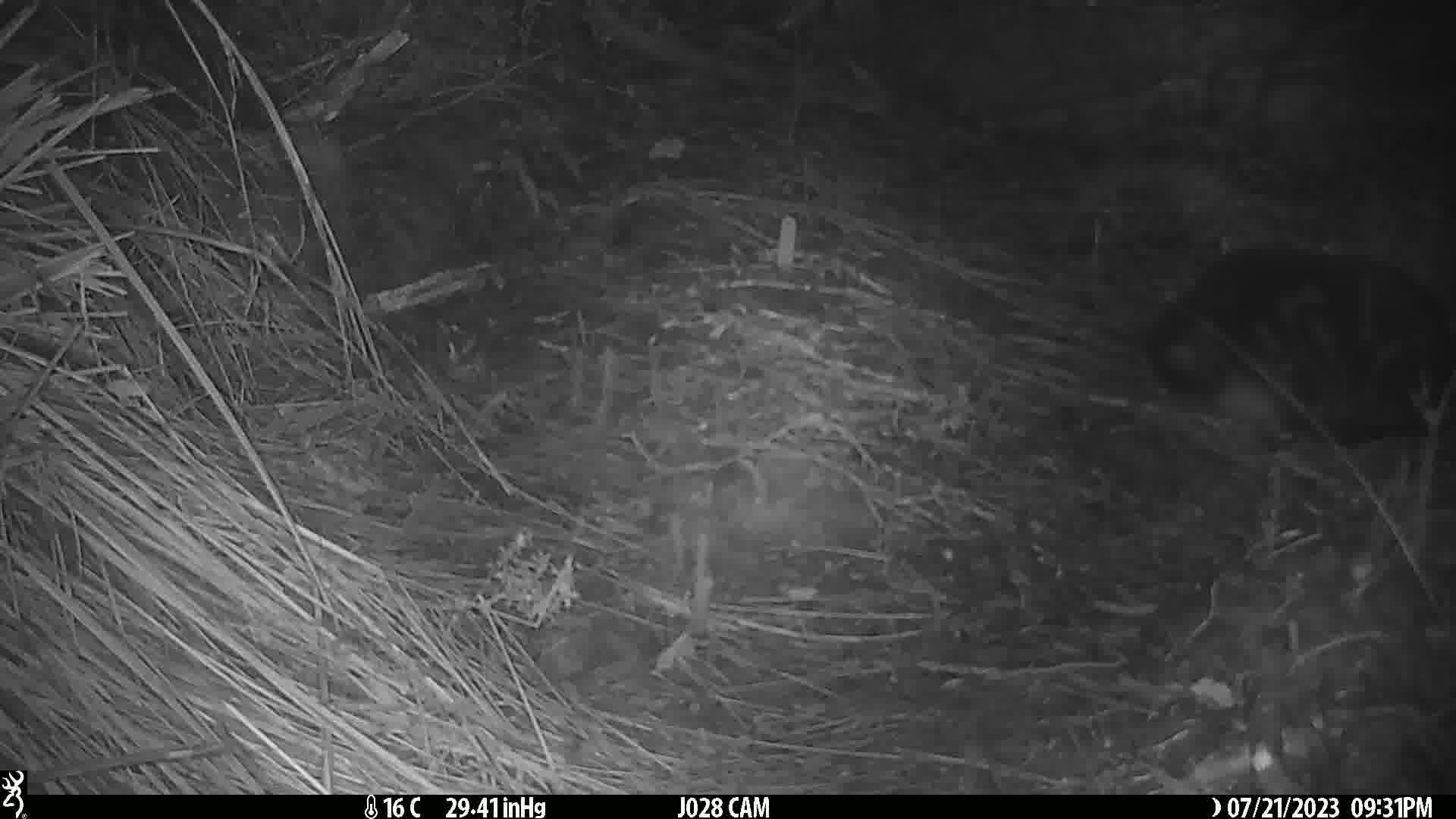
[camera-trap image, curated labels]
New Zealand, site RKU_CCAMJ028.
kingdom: Animalia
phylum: Chordata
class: Mammalia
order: Carnivora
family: Felidae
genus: Felis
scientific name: Felis catus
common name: domestic cat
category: cat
Cat (domestic cat) (Felis catus).